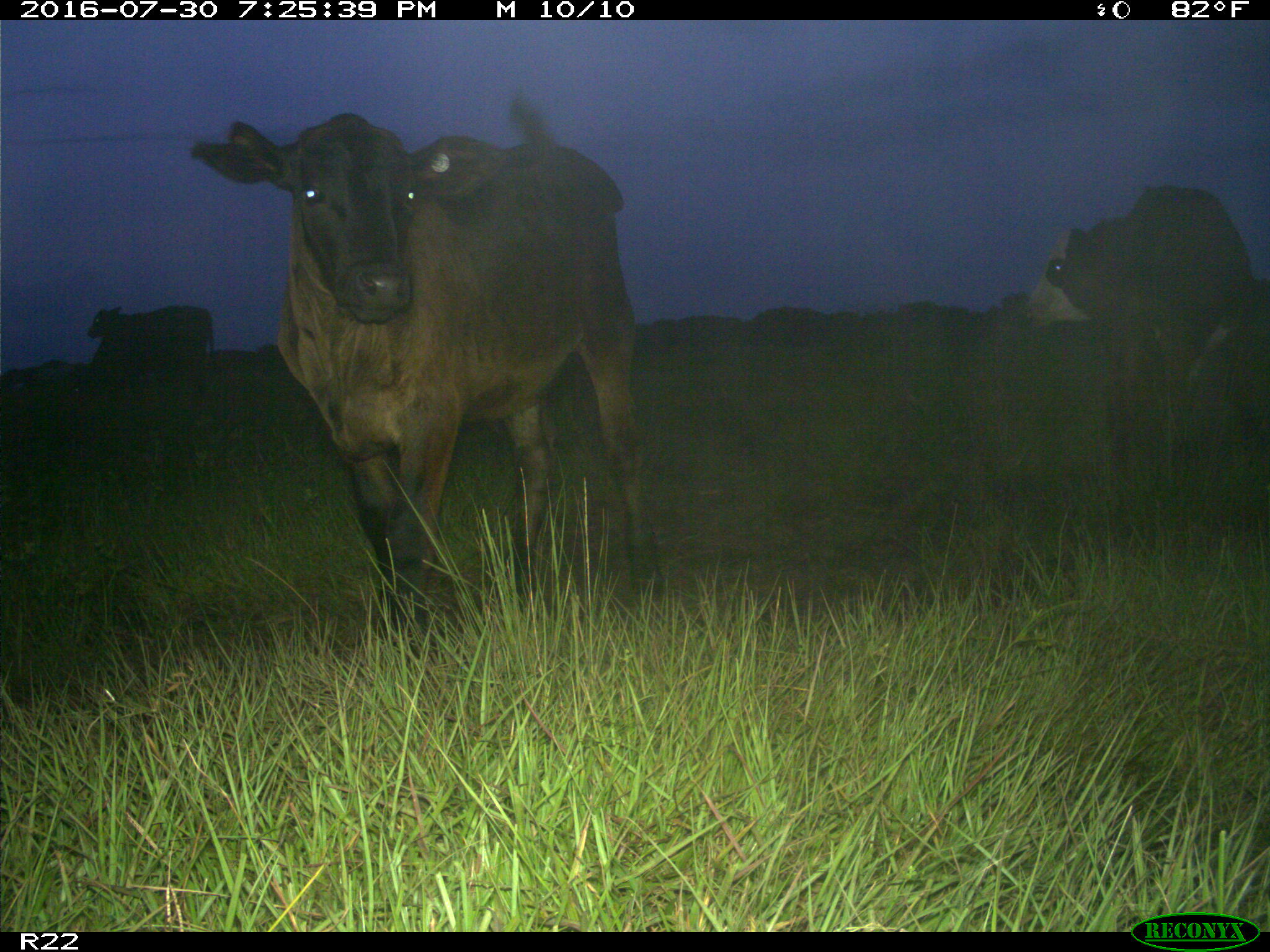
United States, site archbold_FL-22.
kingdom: Animalia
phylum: Chordata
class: Mammalia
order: Artiodactyla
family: Bovidae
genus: Bos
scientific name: Bos taurus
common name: domestic cow